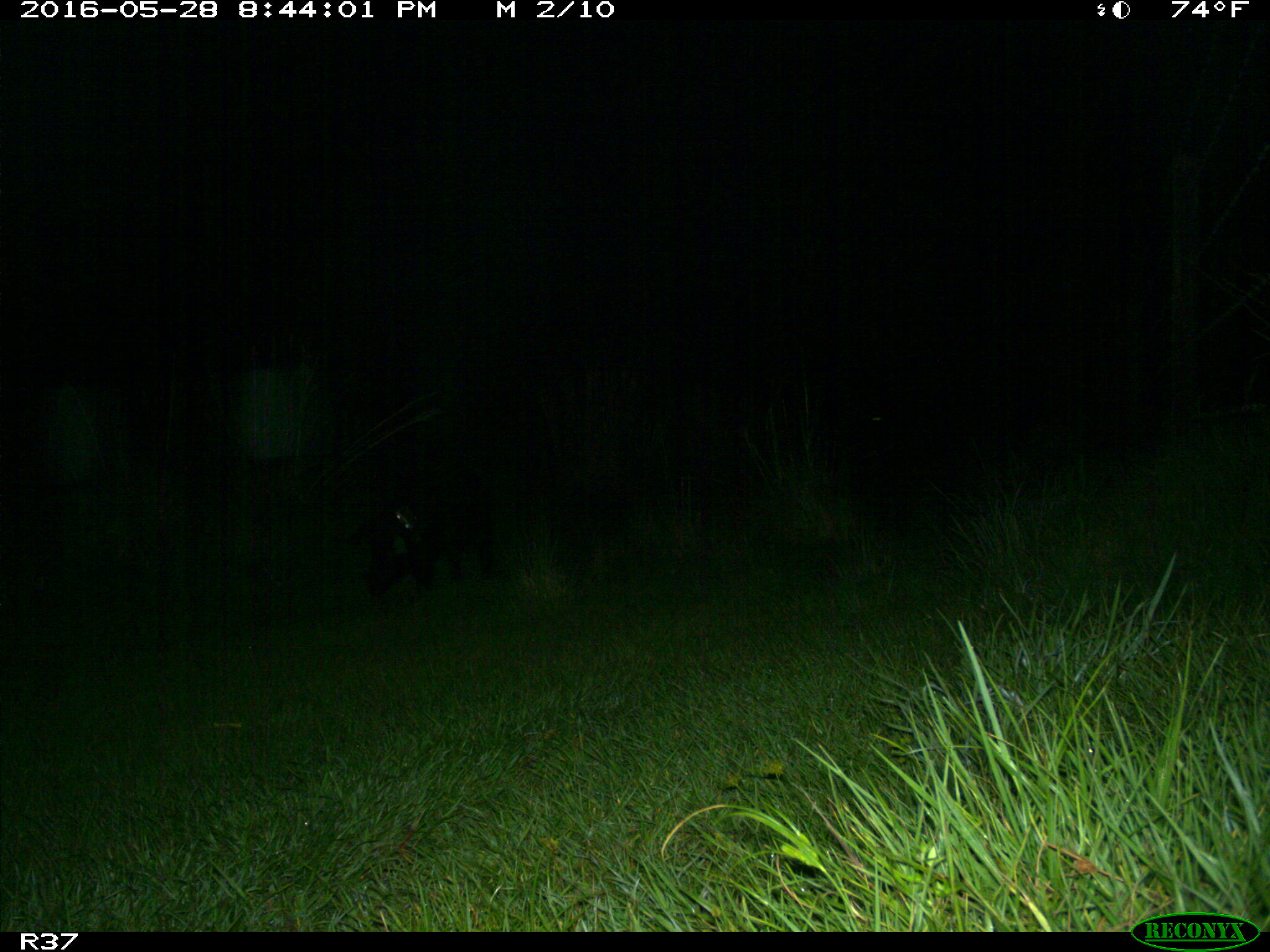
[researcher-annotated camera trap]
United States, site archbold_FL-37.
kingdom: Animalia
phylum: Chordata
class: Mammalia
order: Artiodactyla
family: Suidae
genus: Sus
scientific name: Sus scrofa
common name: wild boar